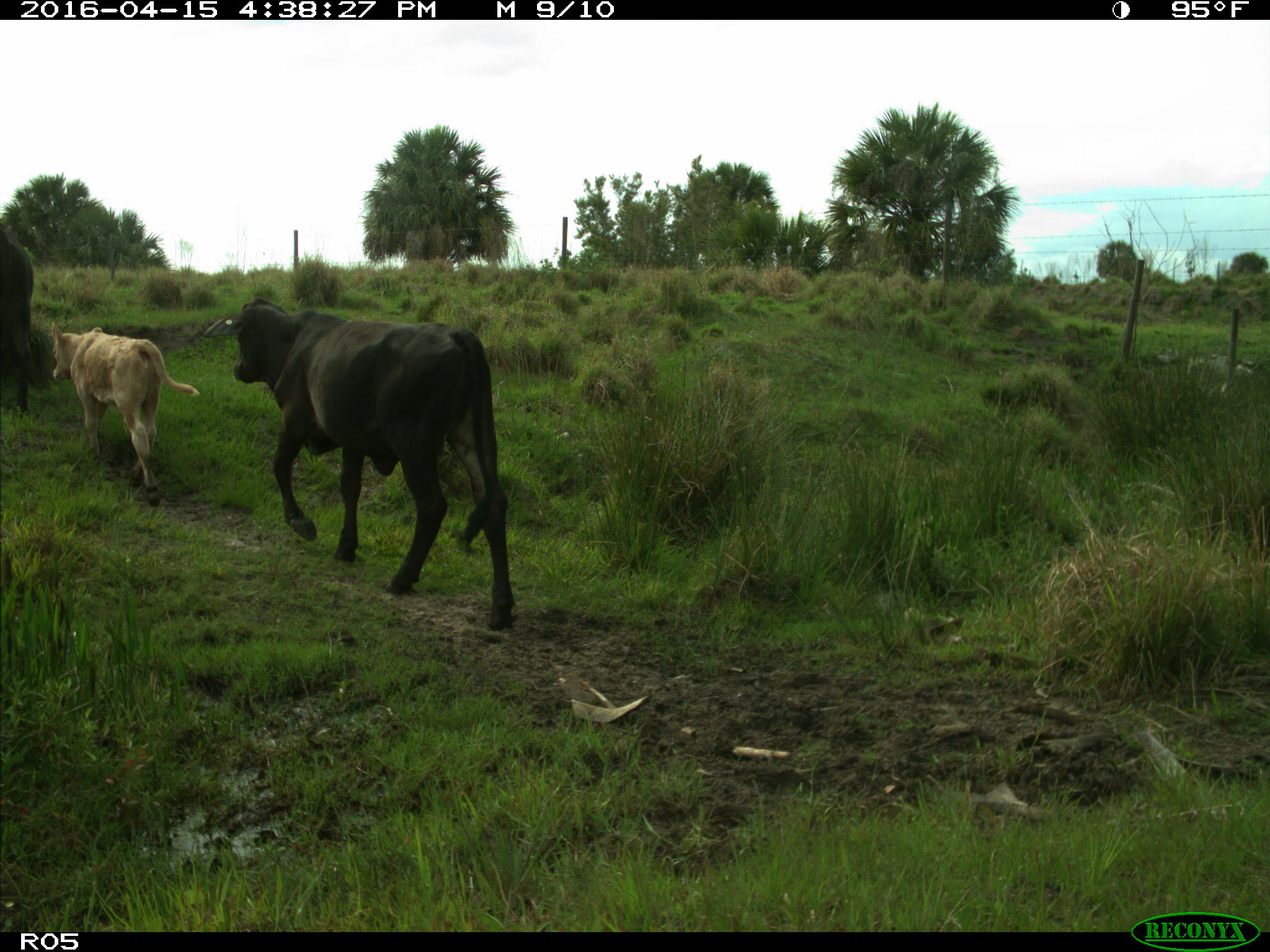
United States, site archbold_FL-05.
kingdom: Animalia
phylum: Chordata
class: Mammalia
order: Artiodactyla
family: Bovidae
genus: Bos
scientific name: Bos taurus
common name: domestic cow